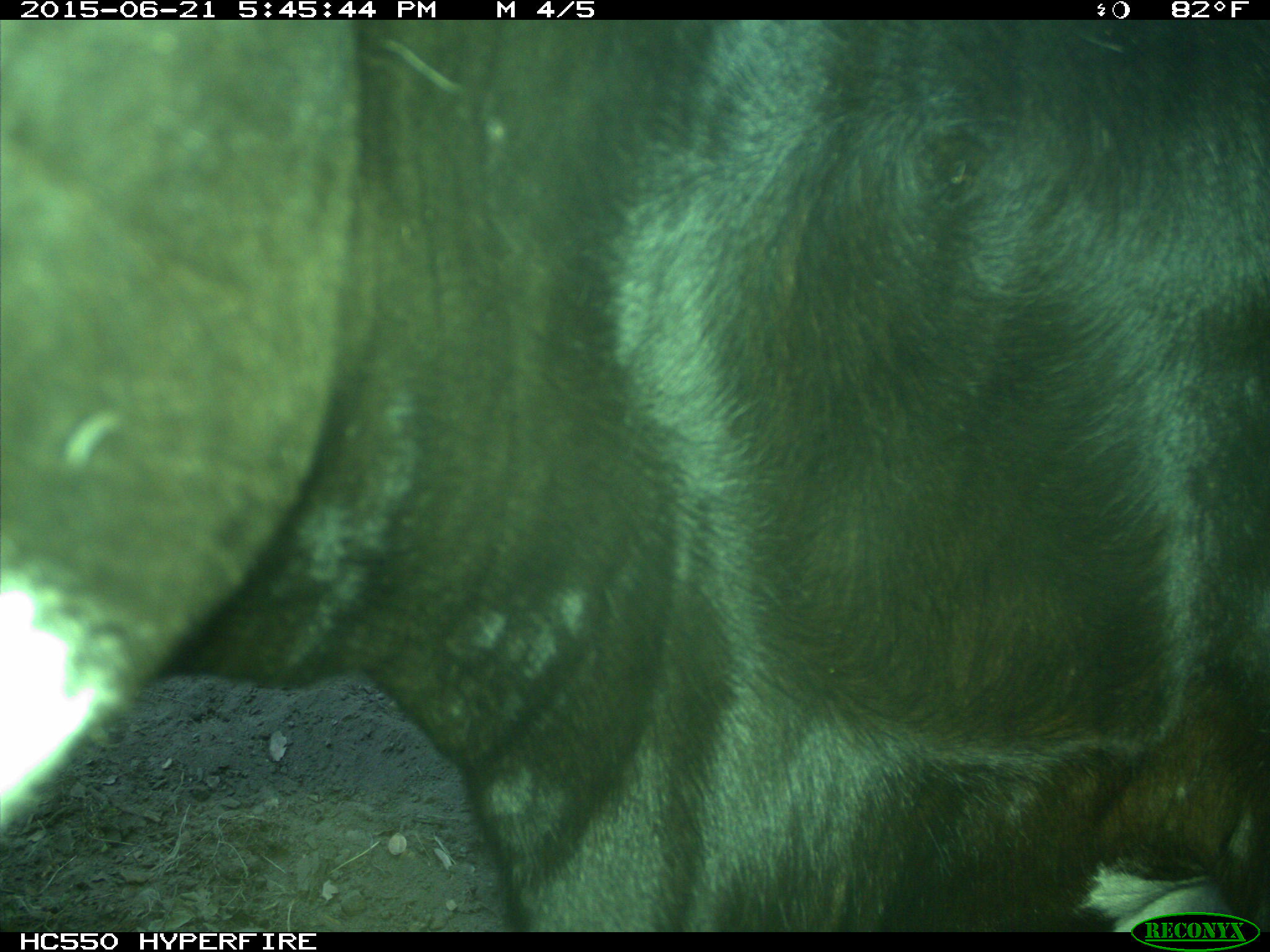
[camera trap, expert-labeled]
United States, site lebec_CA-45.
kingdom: Animalia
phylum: Chordata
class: Mammalia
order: Artiodactyla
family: Bovidae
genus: Bos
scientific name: Bos taurus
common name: domestic cow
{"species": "Bos taurus (domestic cow)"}